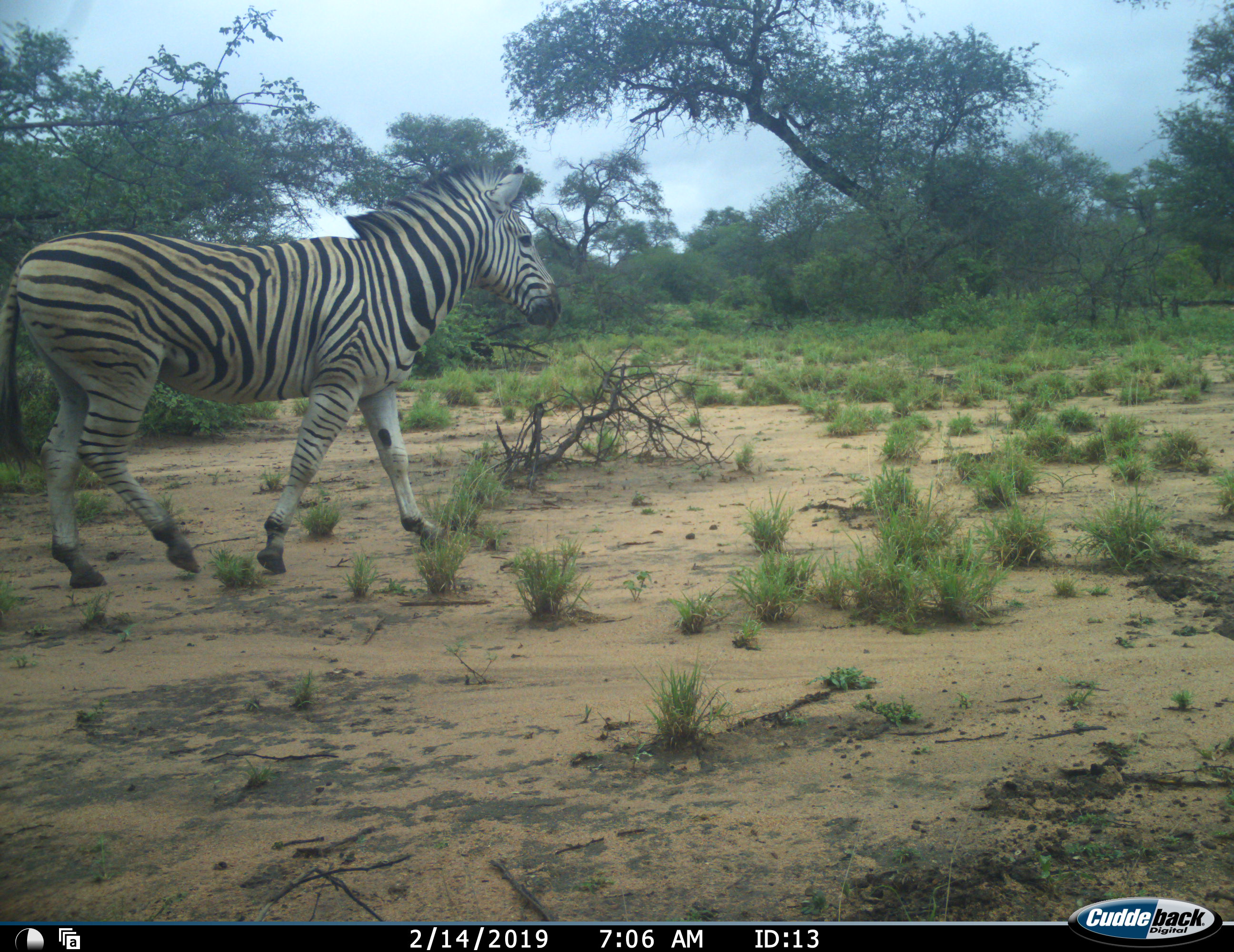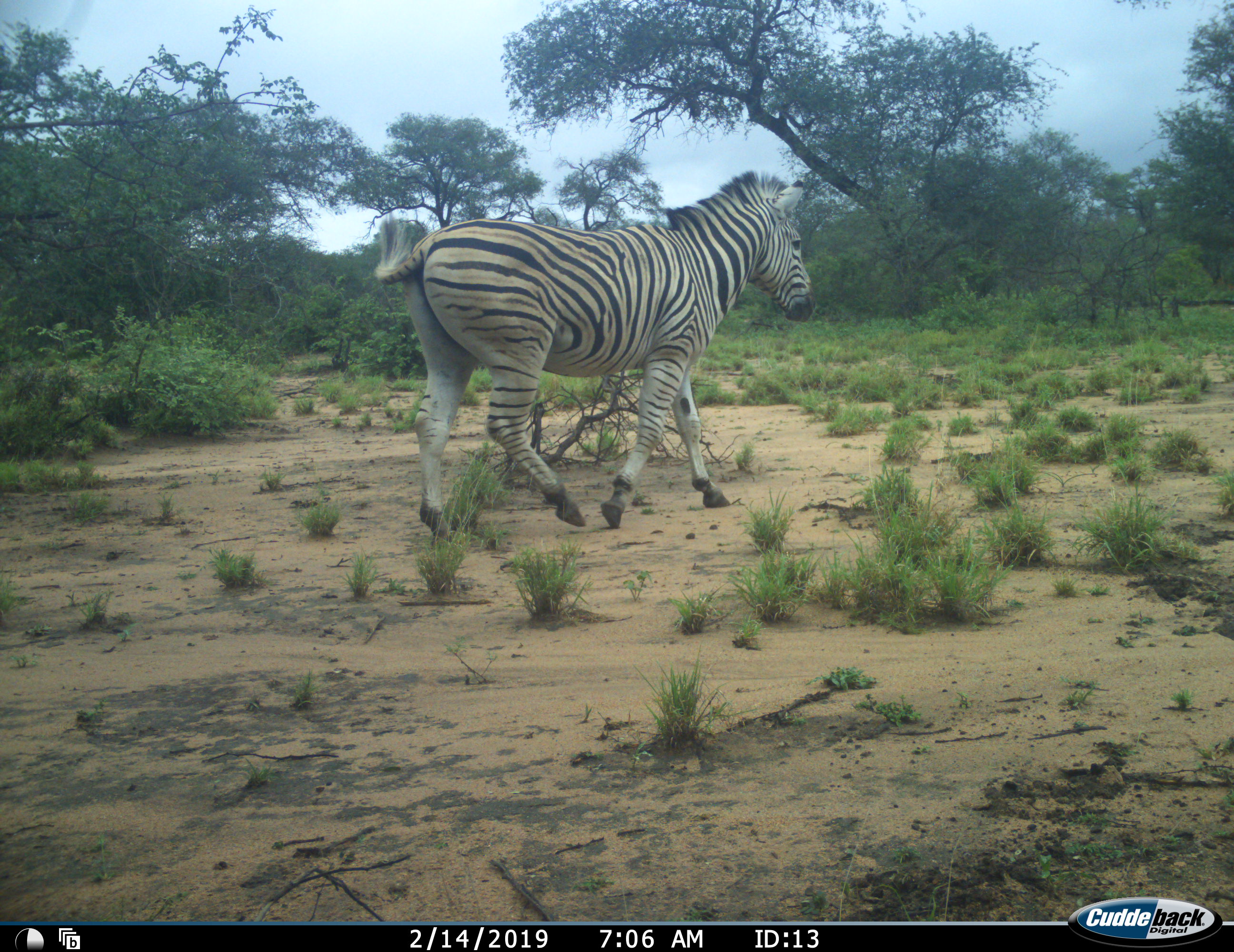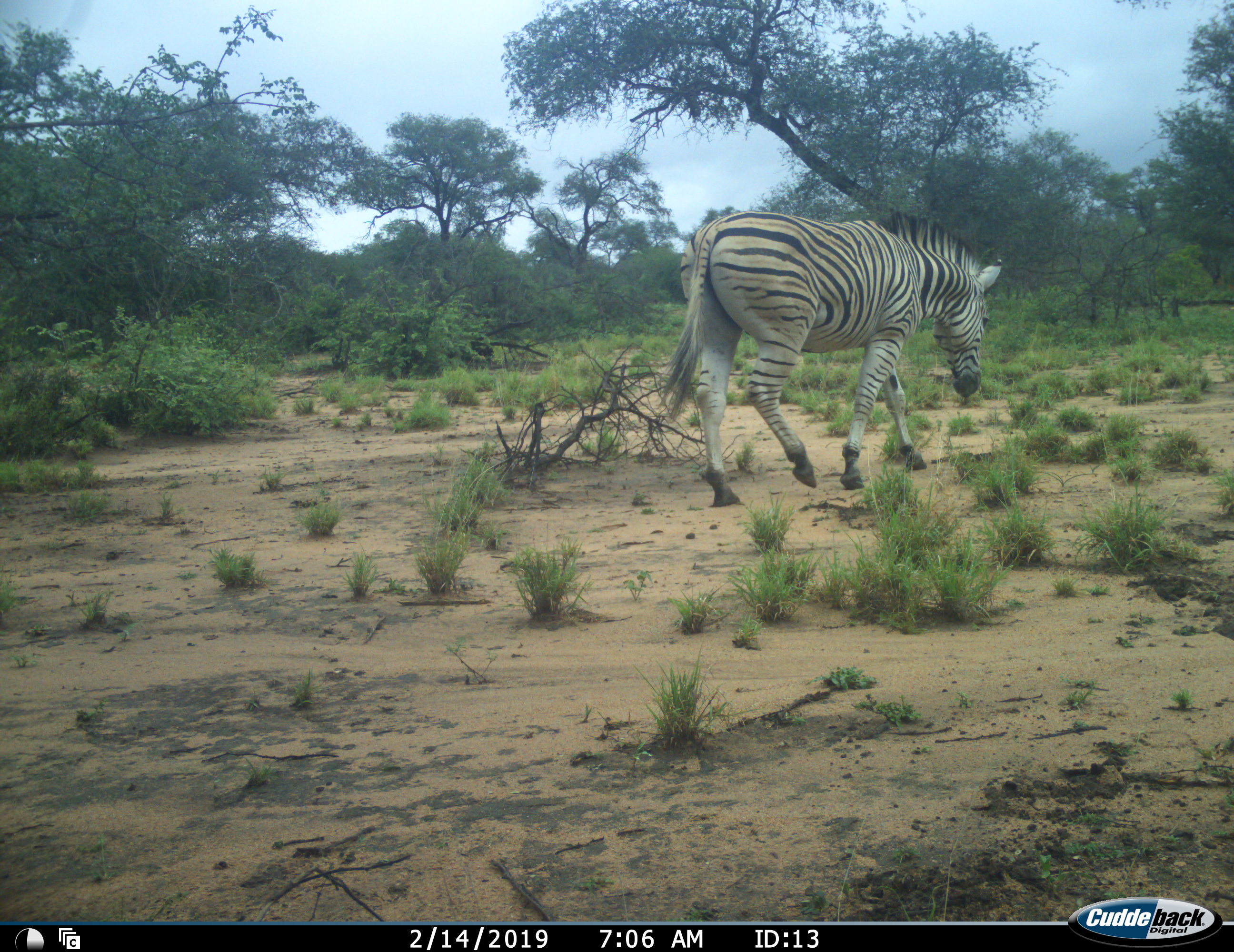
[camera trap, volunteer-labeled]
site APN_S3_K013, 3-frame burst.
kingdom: Animalia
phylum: Chordata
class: Mammalia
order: Perissodactyla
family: Equidae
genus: Equus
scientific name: Equus quagga burchellii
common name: burchell's zebra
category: zebraburchells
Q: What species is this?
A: Zebraburchells (burchell's zebra) (Equus quagga burchellii).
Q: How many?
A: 1.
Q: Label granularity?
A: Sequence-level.